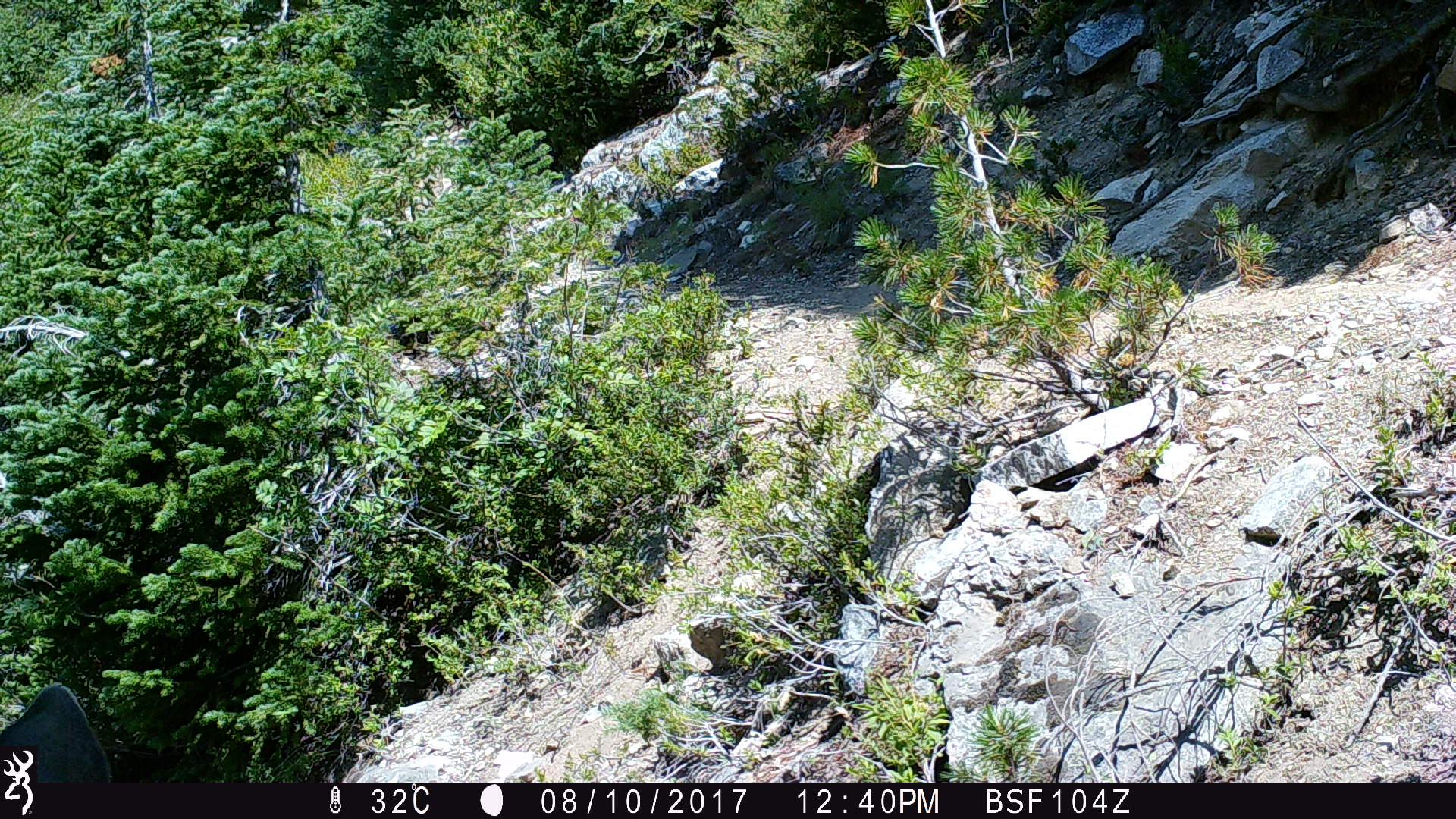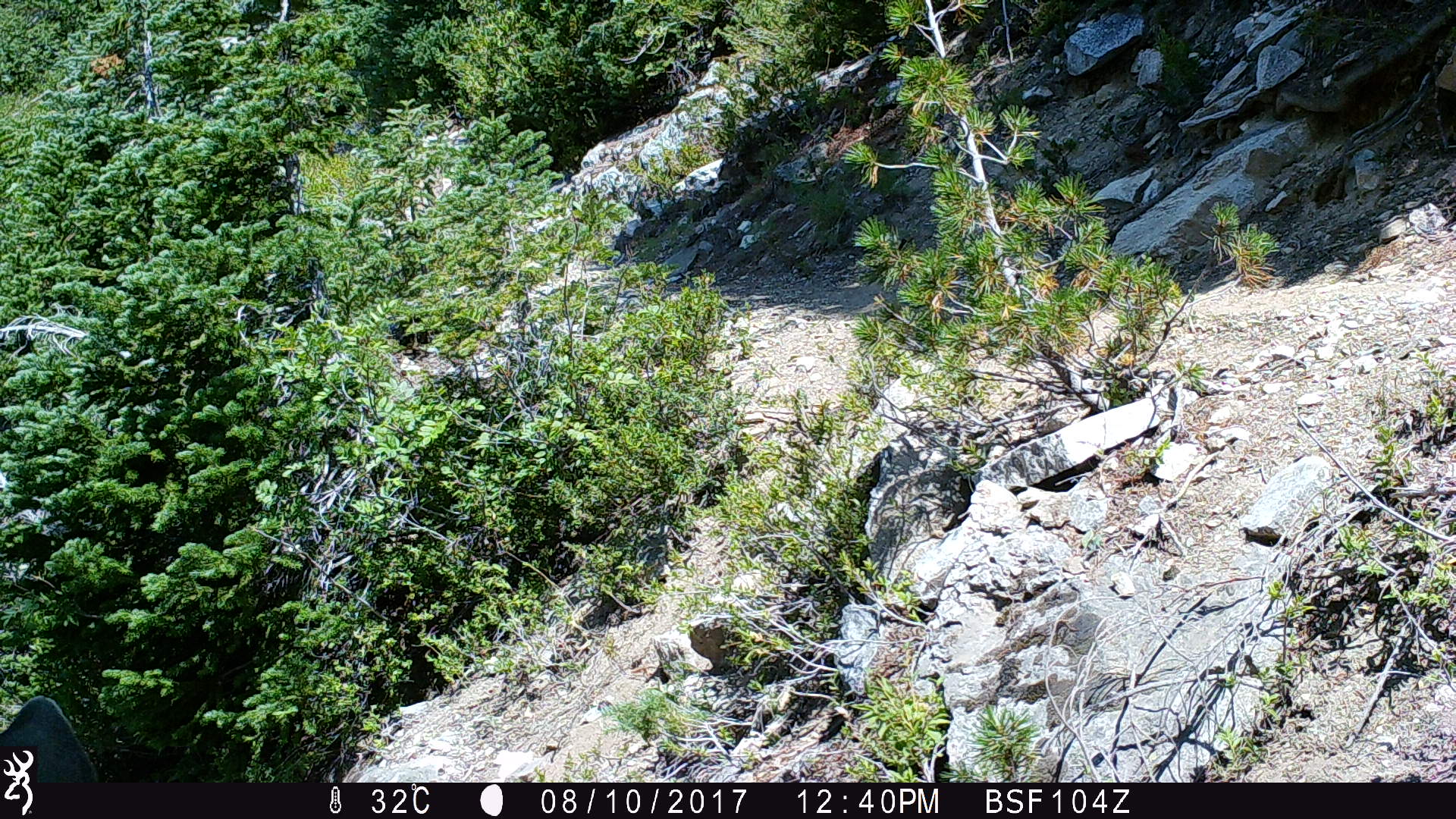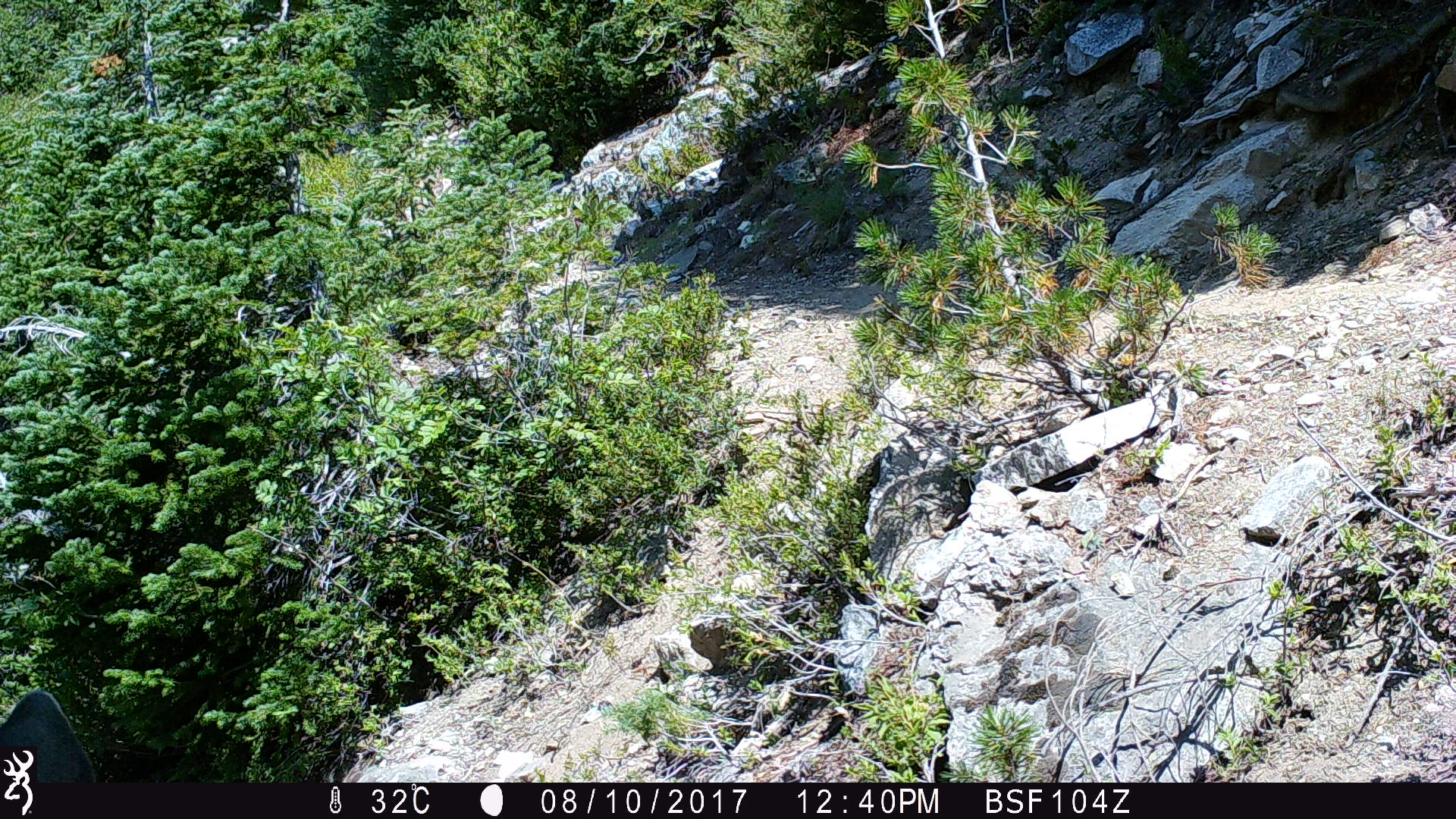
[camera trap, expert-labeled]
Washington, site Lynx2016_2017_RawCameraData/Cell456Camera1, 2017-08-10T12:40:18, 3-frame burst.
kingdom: Animalia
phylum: Chordata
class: Mammalia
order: Artiodactyla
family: Cervidae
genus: Odocoileus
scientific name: Odocoileus hemionus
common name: mule deer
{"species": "Odocoileus hemionus (mule deer)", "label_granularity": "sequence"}